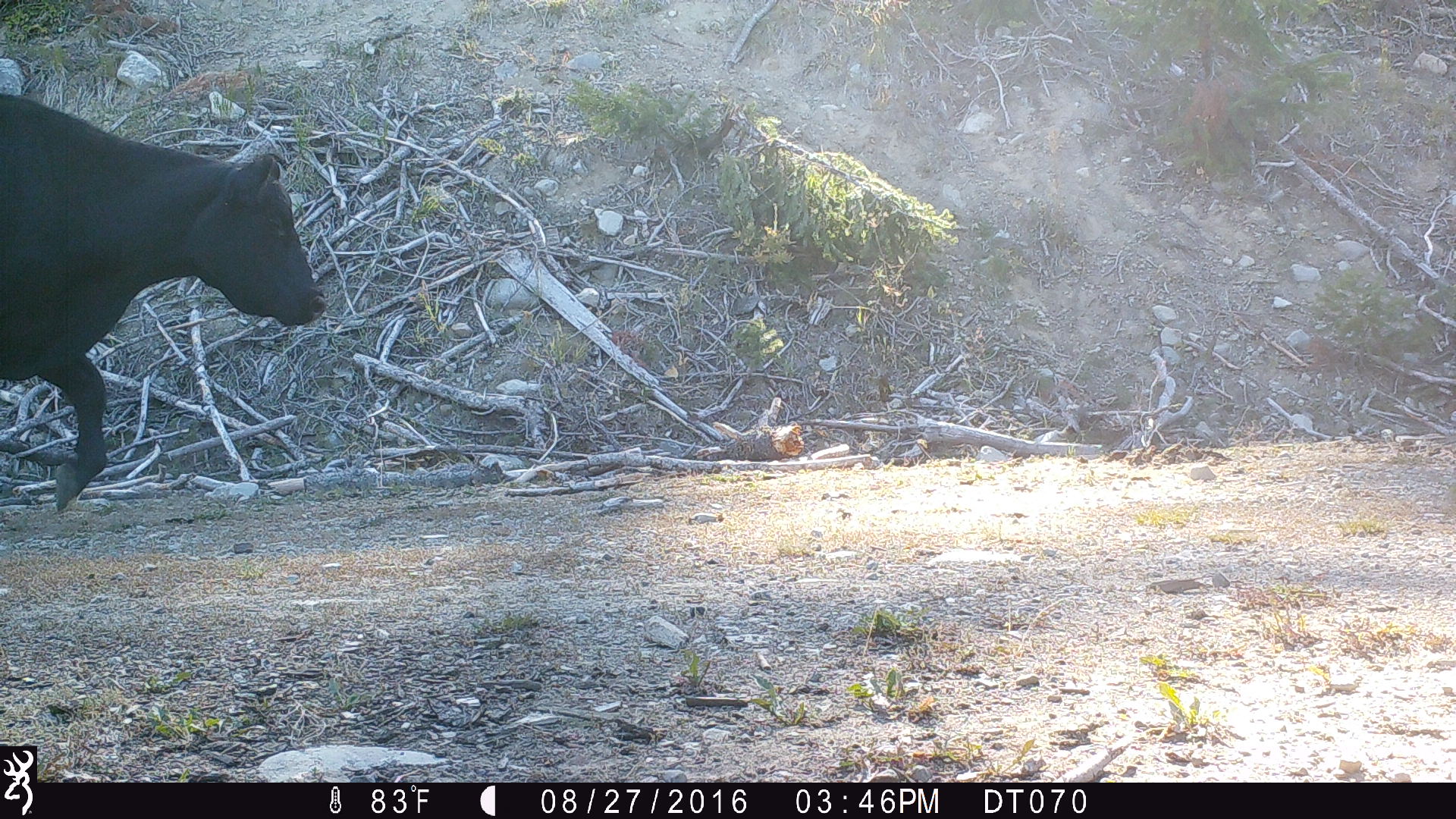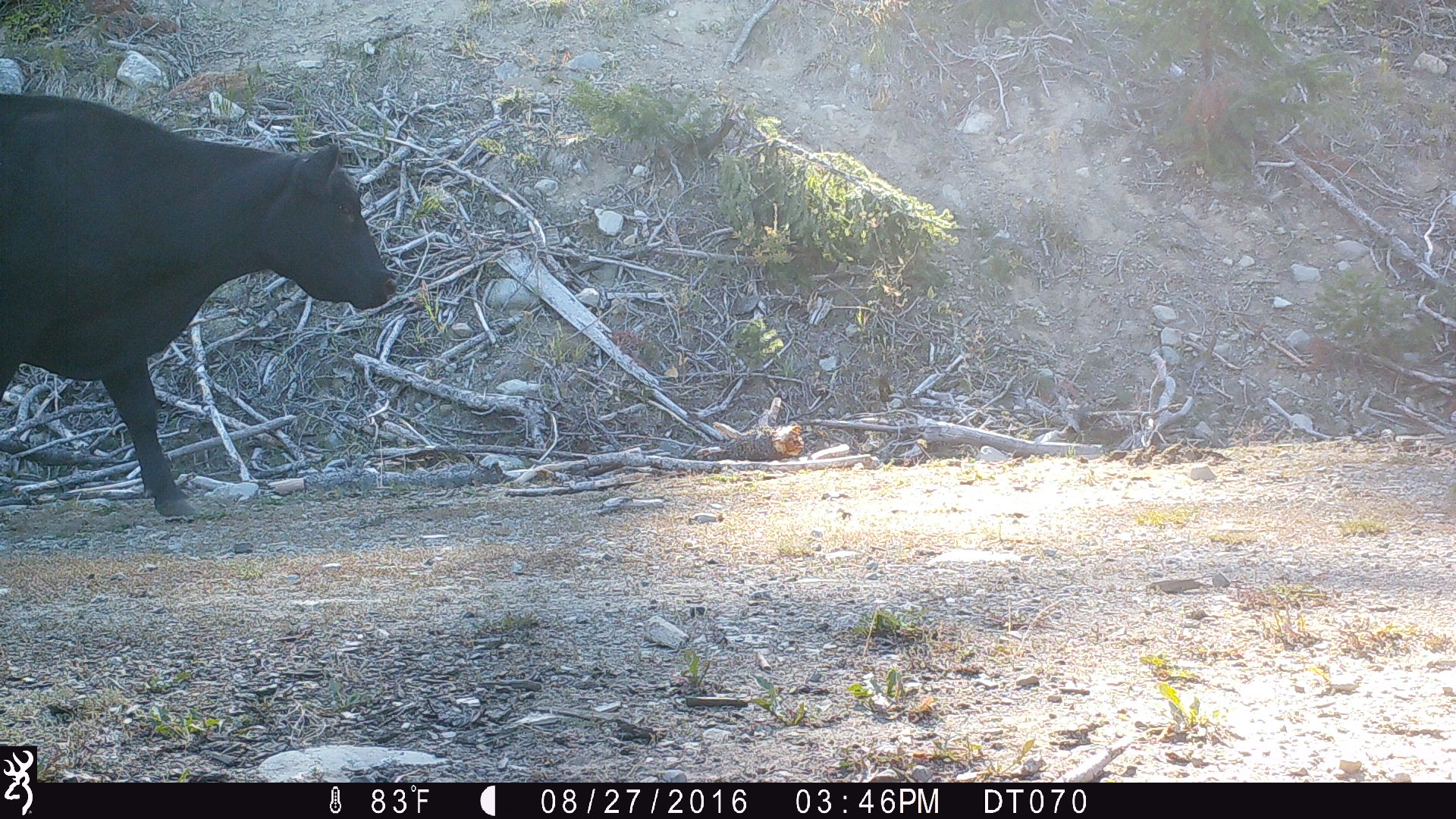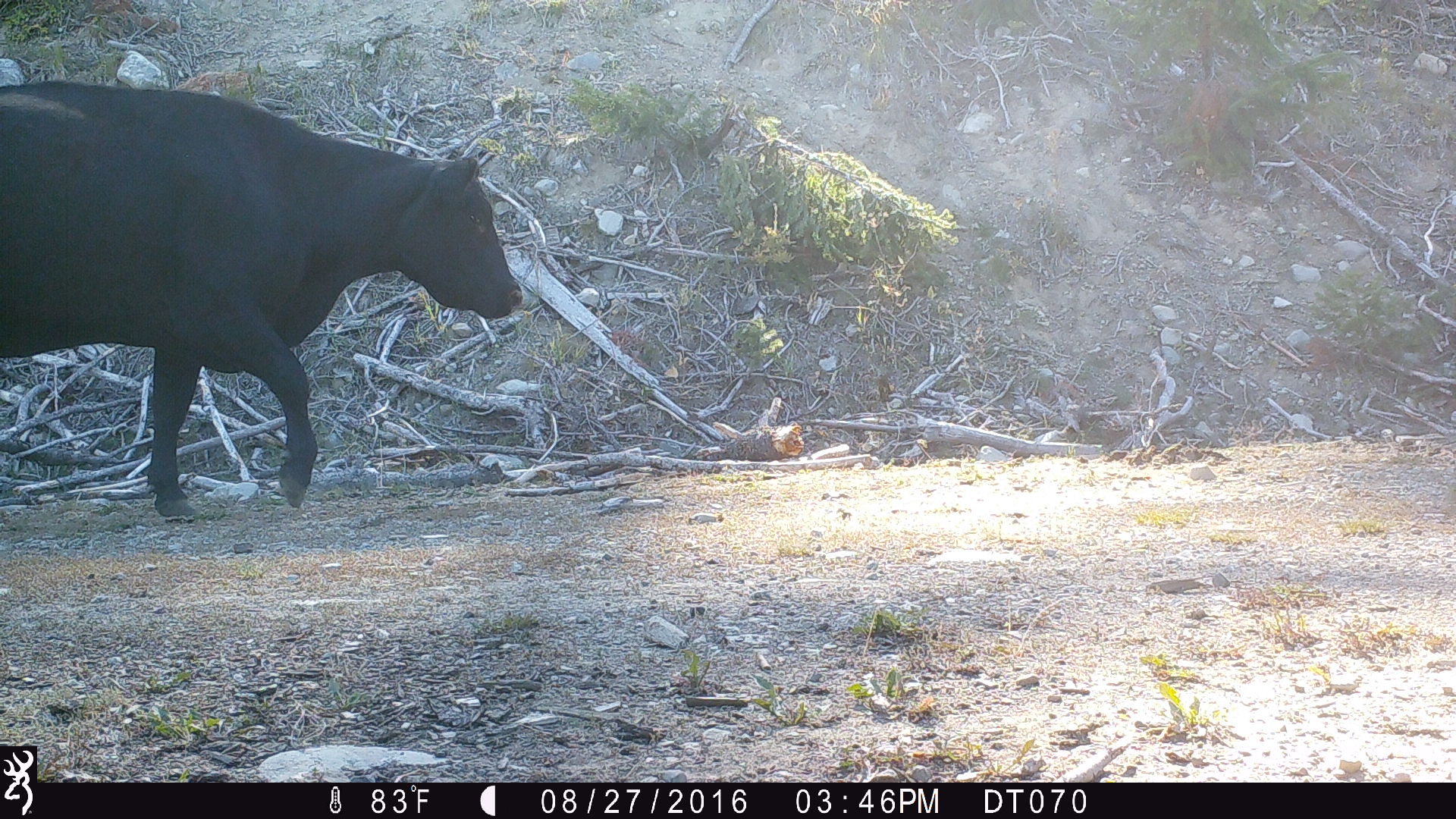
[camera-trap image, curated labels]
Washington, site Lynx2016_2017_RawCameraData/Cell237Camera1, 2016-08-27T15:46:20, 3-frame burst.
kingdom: Animalia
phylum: Chordata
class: Mammalia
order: Artiodactyla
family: Bovidae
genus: Bos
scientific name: Bos taurus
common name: domestic cattle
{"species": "domestic cattle (Bos taurus)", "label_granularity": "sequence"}